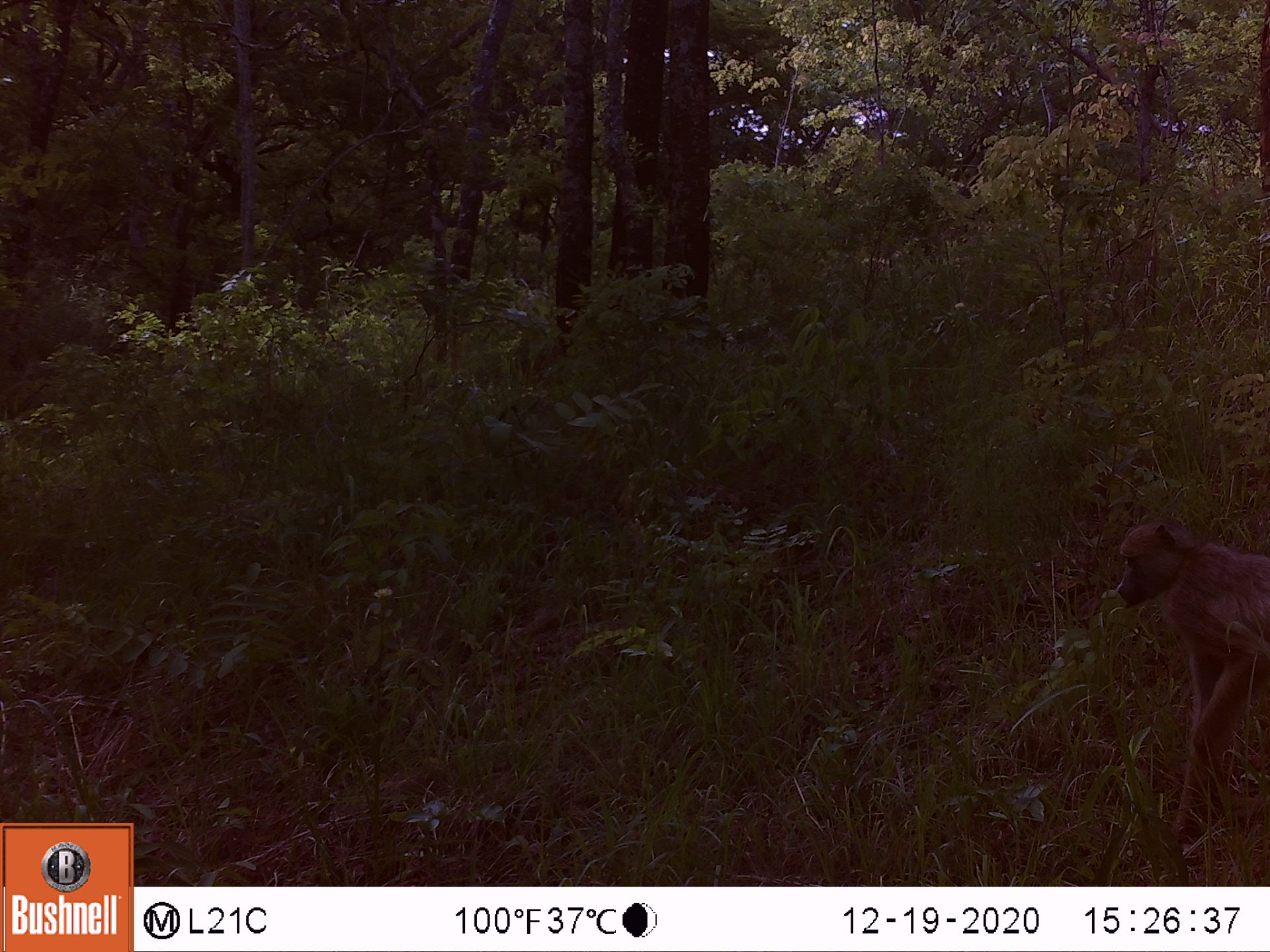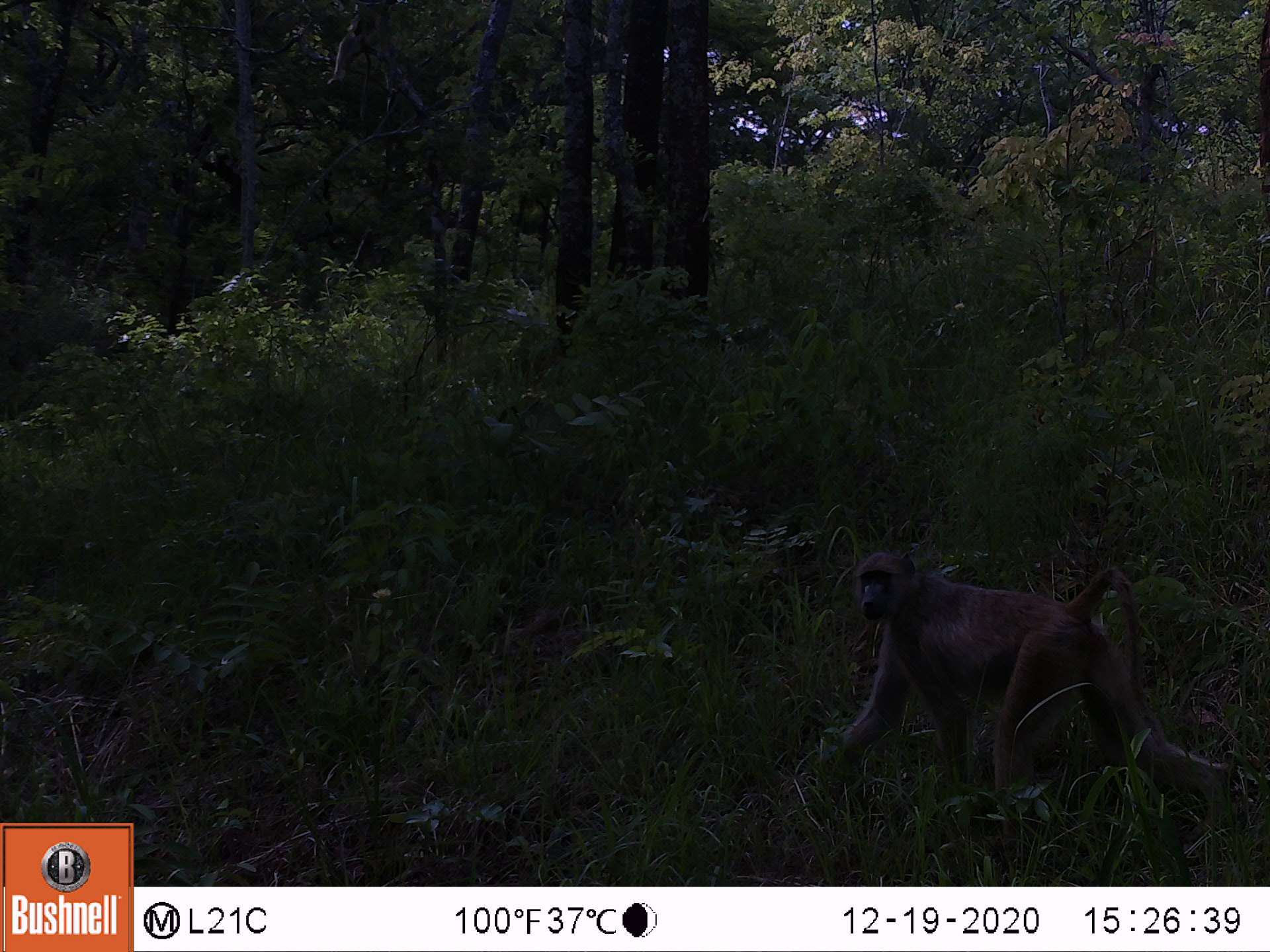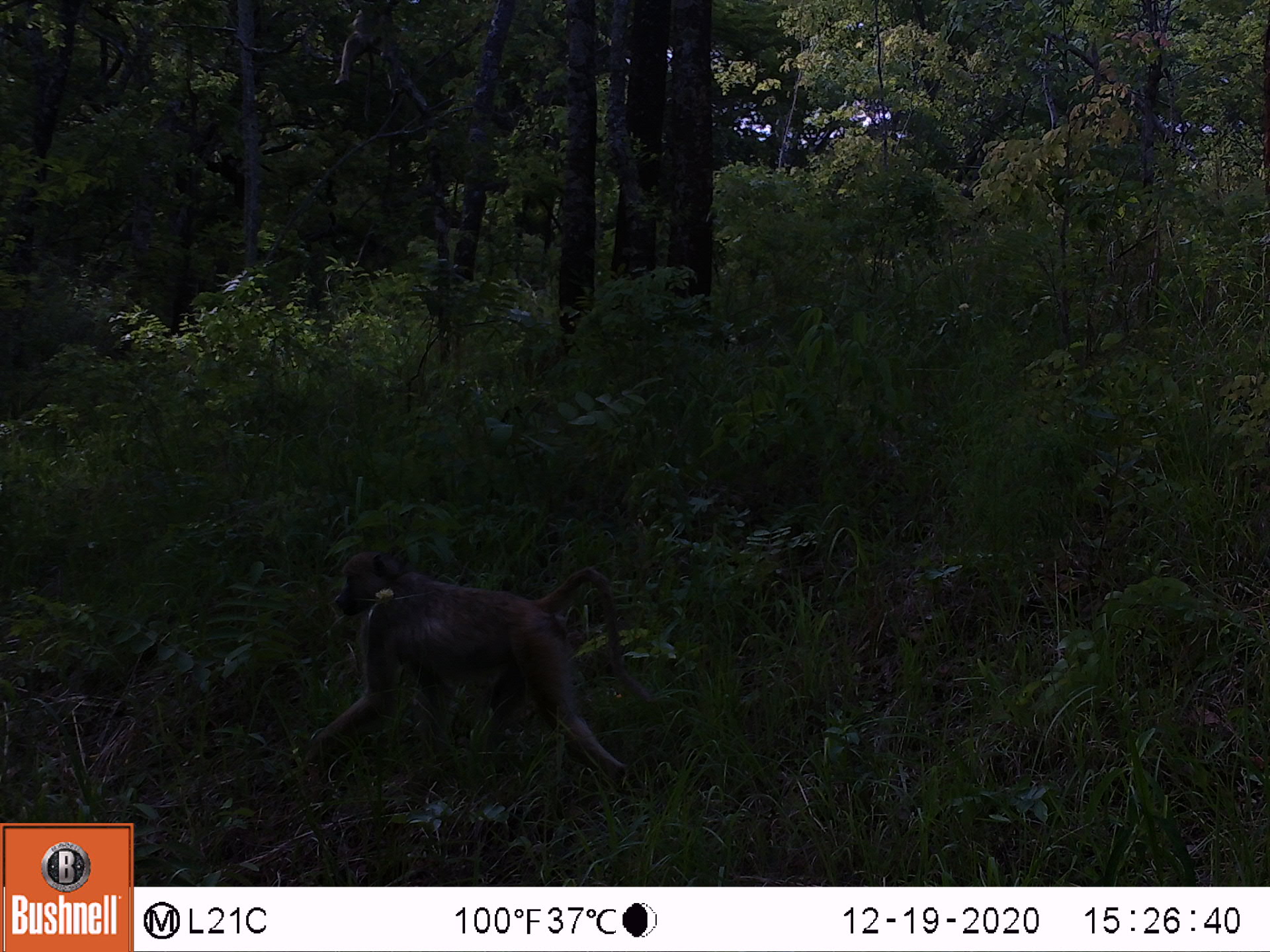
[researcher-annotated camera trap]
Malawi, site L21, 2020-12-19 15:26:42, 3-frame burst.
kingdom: Animalia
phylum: Chordata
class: Mammalia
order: Primates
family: Cercopithecidae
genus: Papio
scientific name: Papio cynocephalus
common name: yellow baboon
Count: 1.